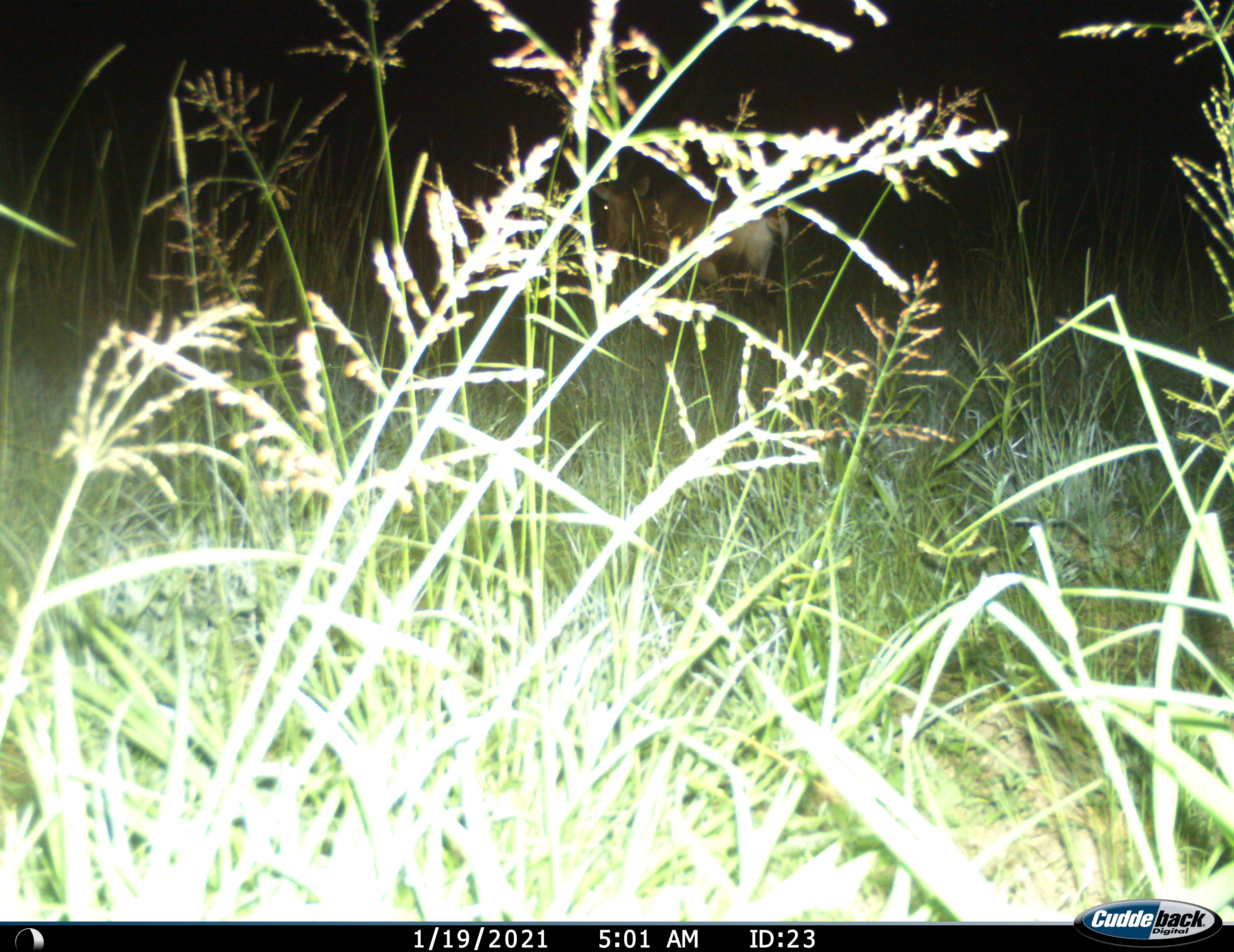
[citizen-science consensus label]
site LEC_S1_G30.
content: unidentified animal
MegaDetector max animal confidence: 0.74